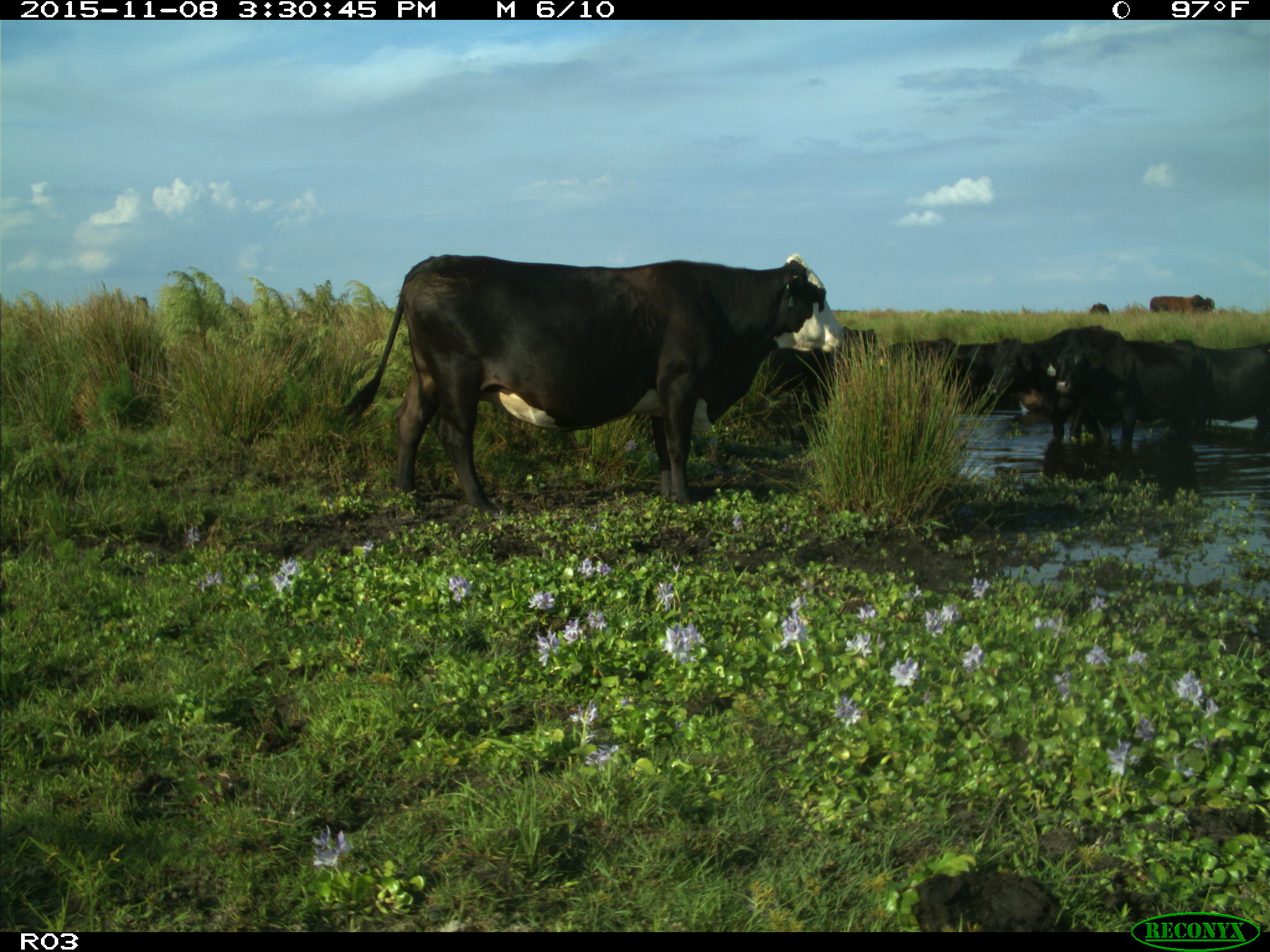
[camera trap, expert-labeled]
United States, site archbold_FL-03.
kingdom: Animalia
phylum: Chordata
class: Mammalia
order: Artiodactyla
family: Bovidae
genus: Bos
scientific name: Bos taurus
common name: domestic cow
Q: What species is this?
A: Bos taurus (domestic cow).